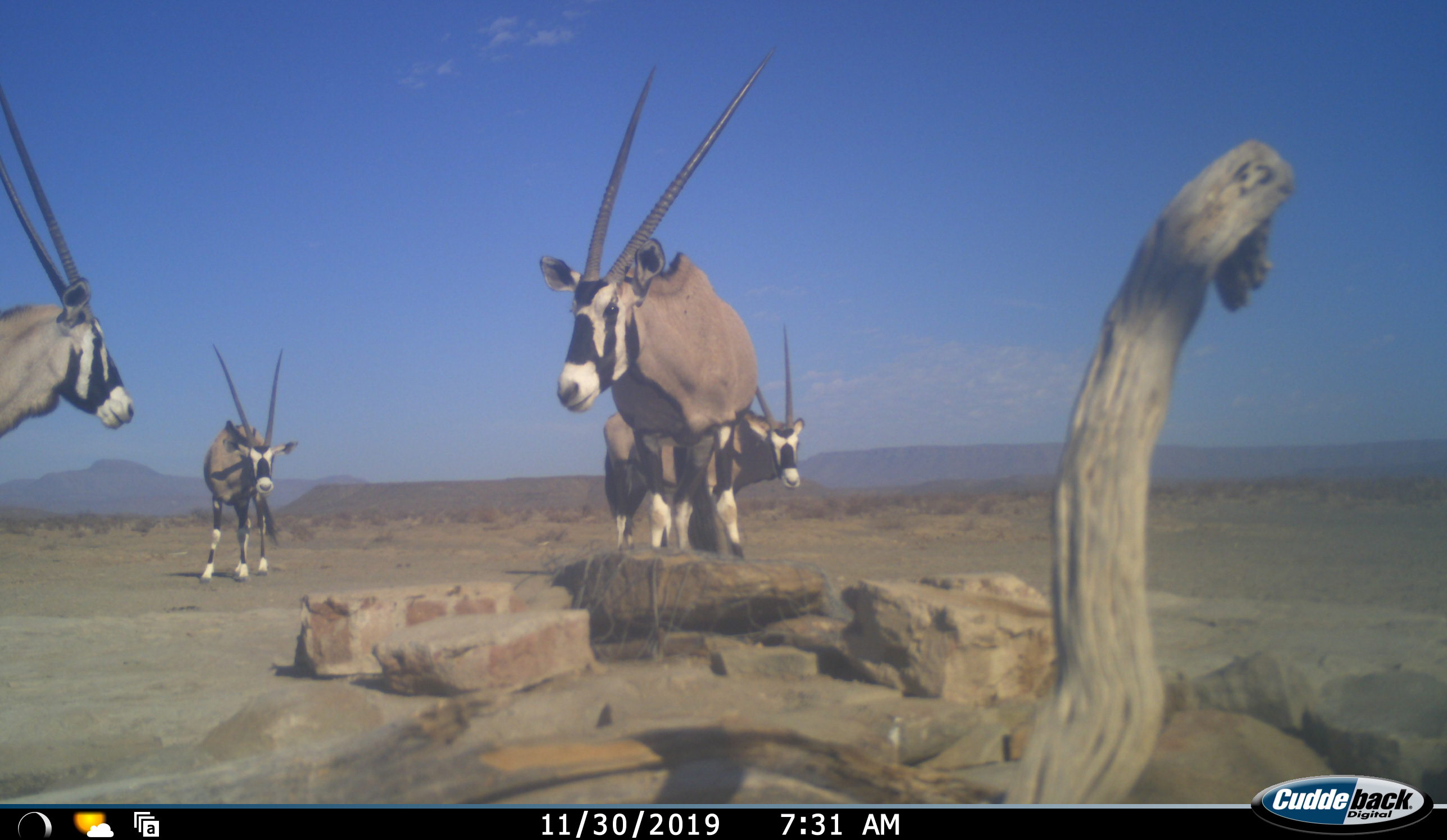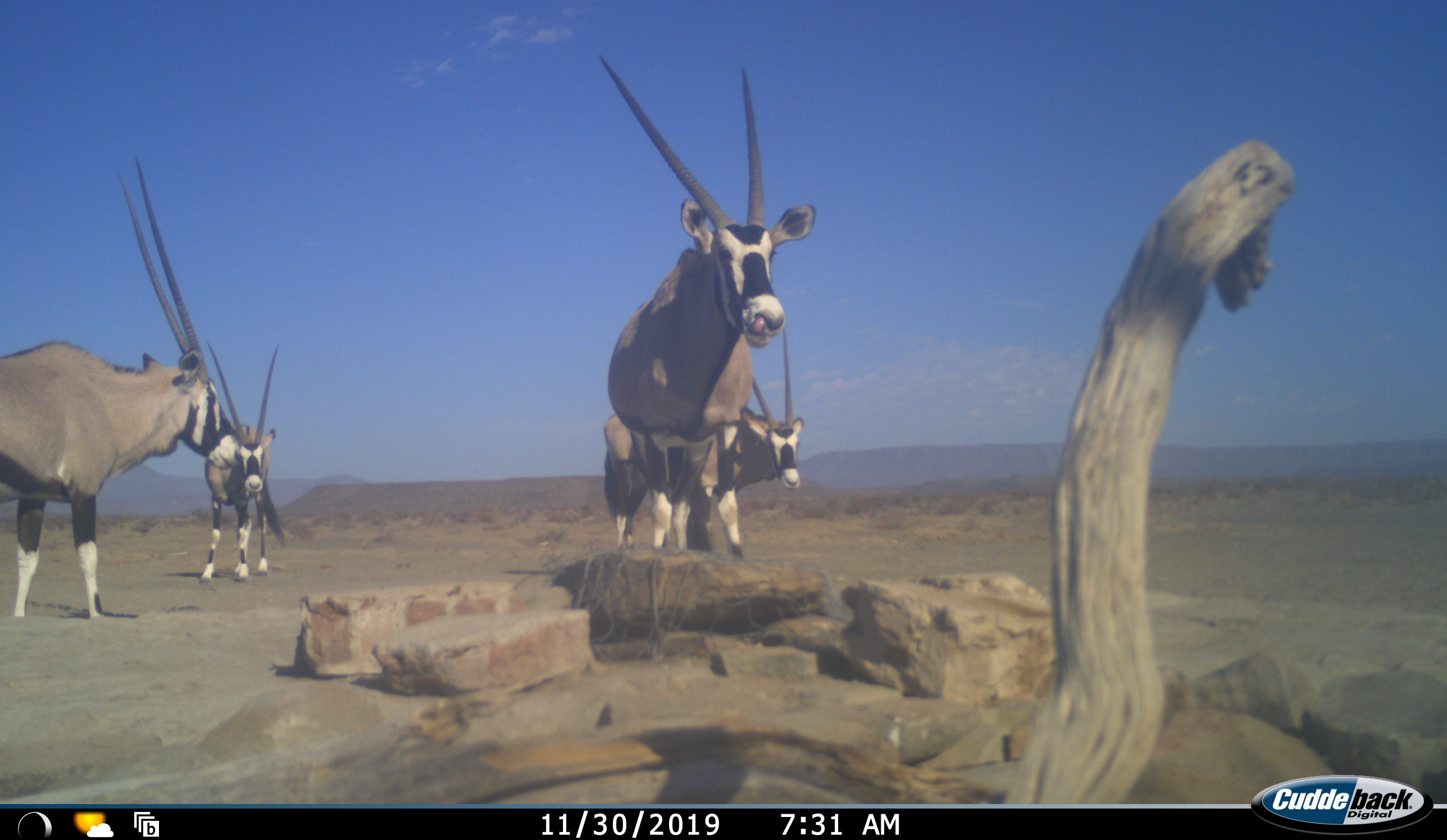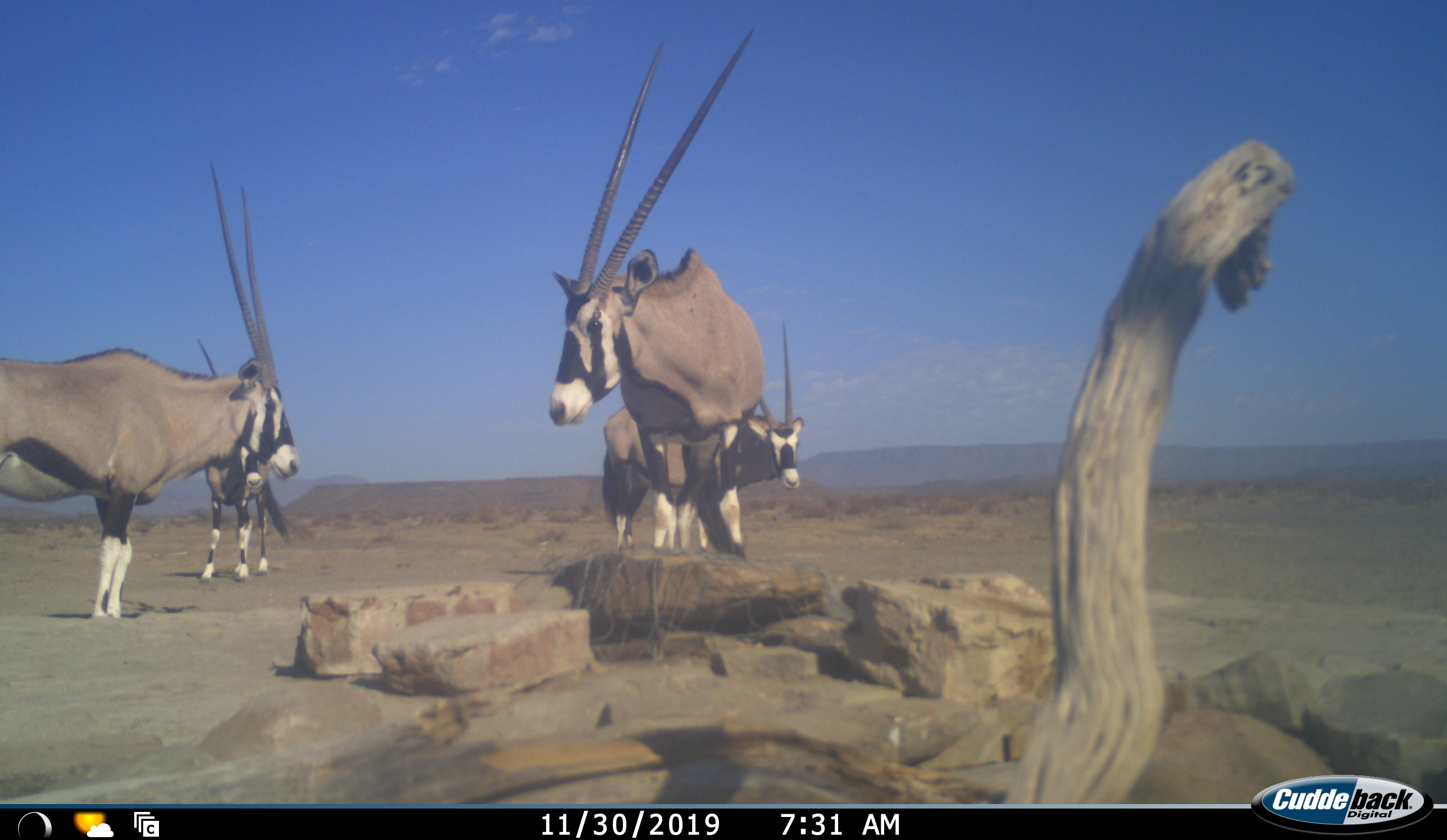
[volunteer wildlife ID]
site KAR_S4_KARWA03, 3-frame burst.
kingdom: Animalia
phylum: Chordata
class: Mammalia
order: Artiodactyla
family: Bovidae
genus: Oryx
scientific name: Oryx gazella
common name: gemsbok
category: oryx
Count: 4.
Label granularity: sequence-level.